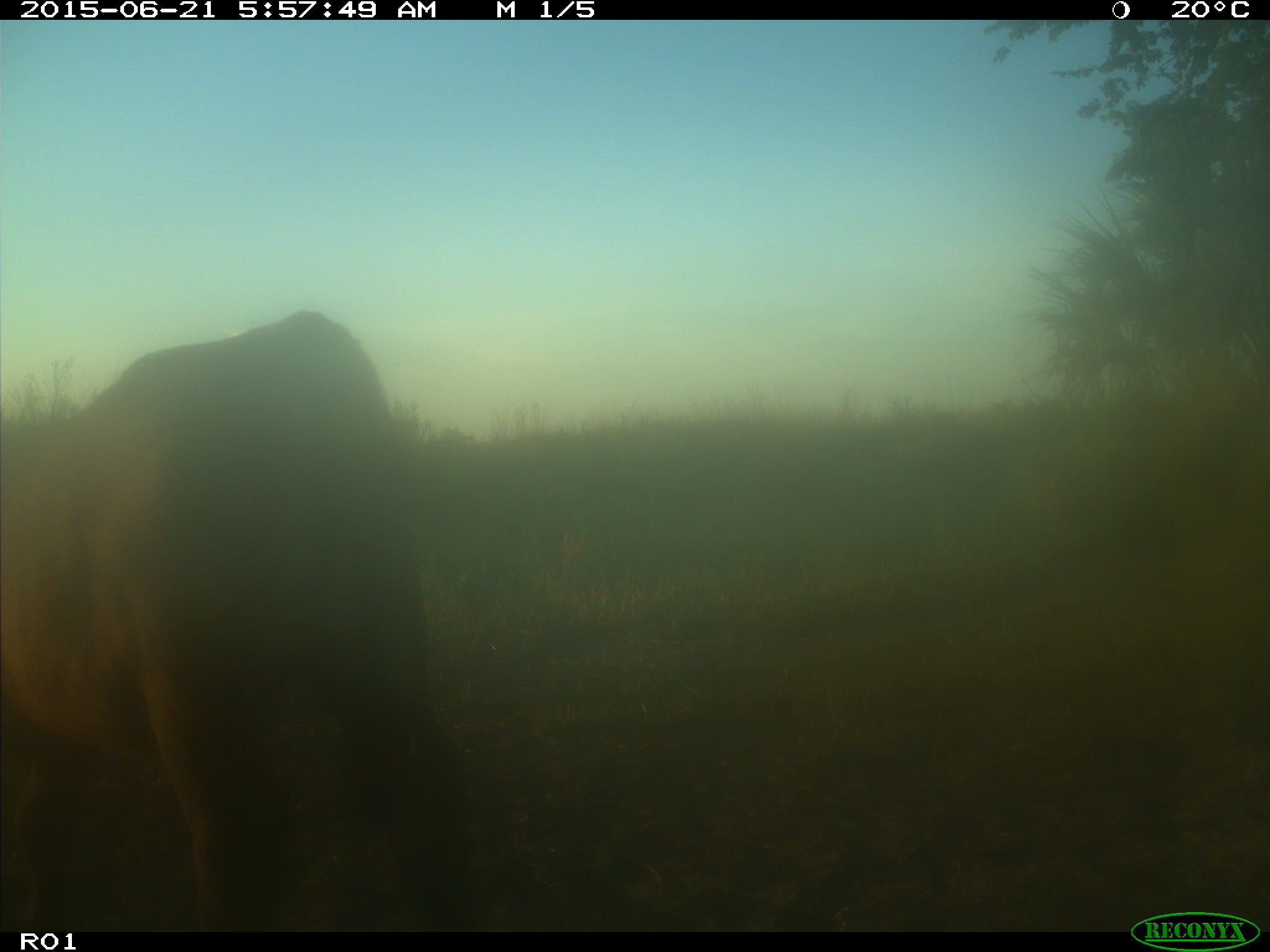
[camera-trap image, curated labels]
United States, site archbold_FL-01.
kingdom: Animalia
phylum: Chordata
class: Mammalia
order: Artiodactyla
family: Bovidae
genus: Bos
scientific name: Bos taurus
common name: domestic cow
Bos taurus (domestic cow).